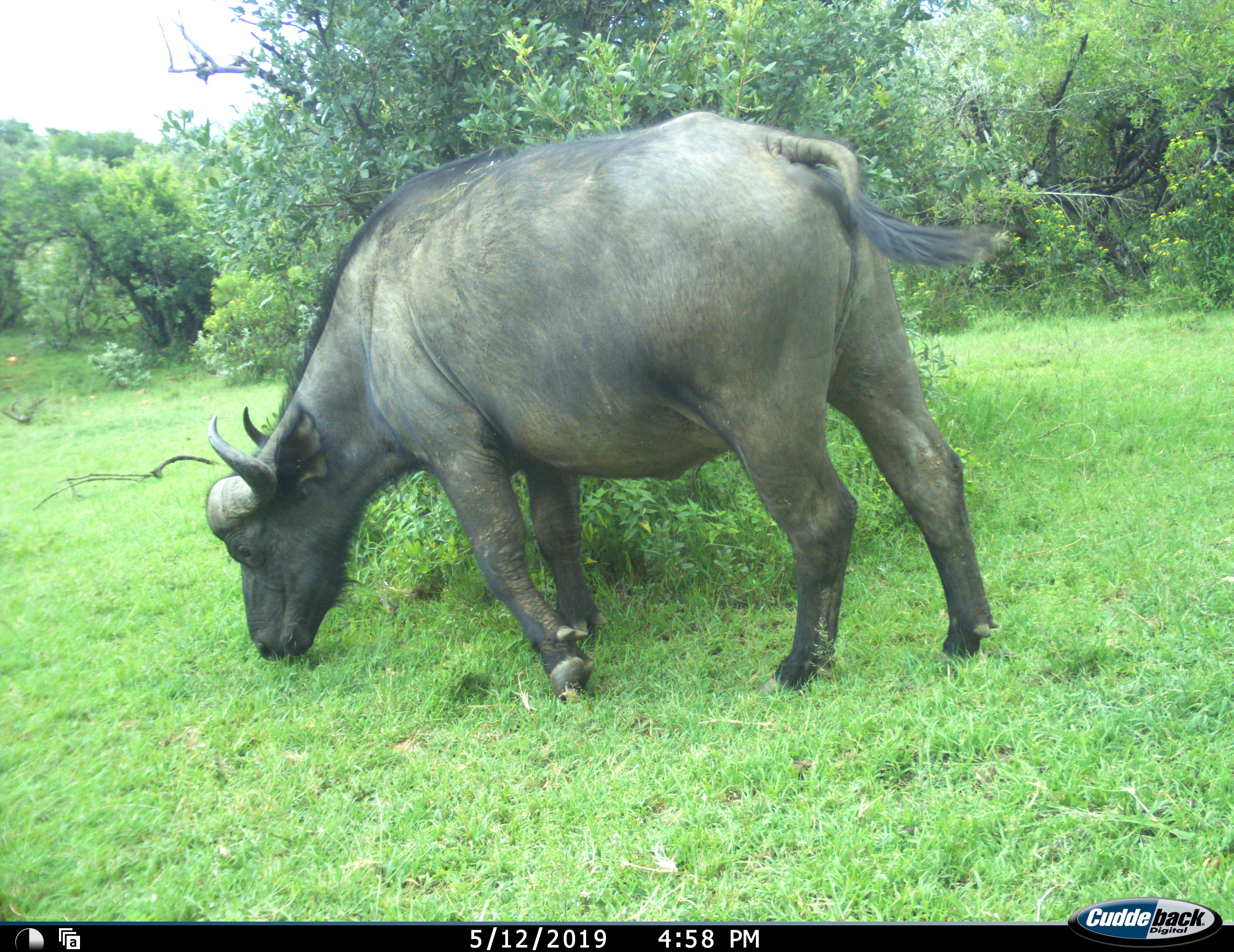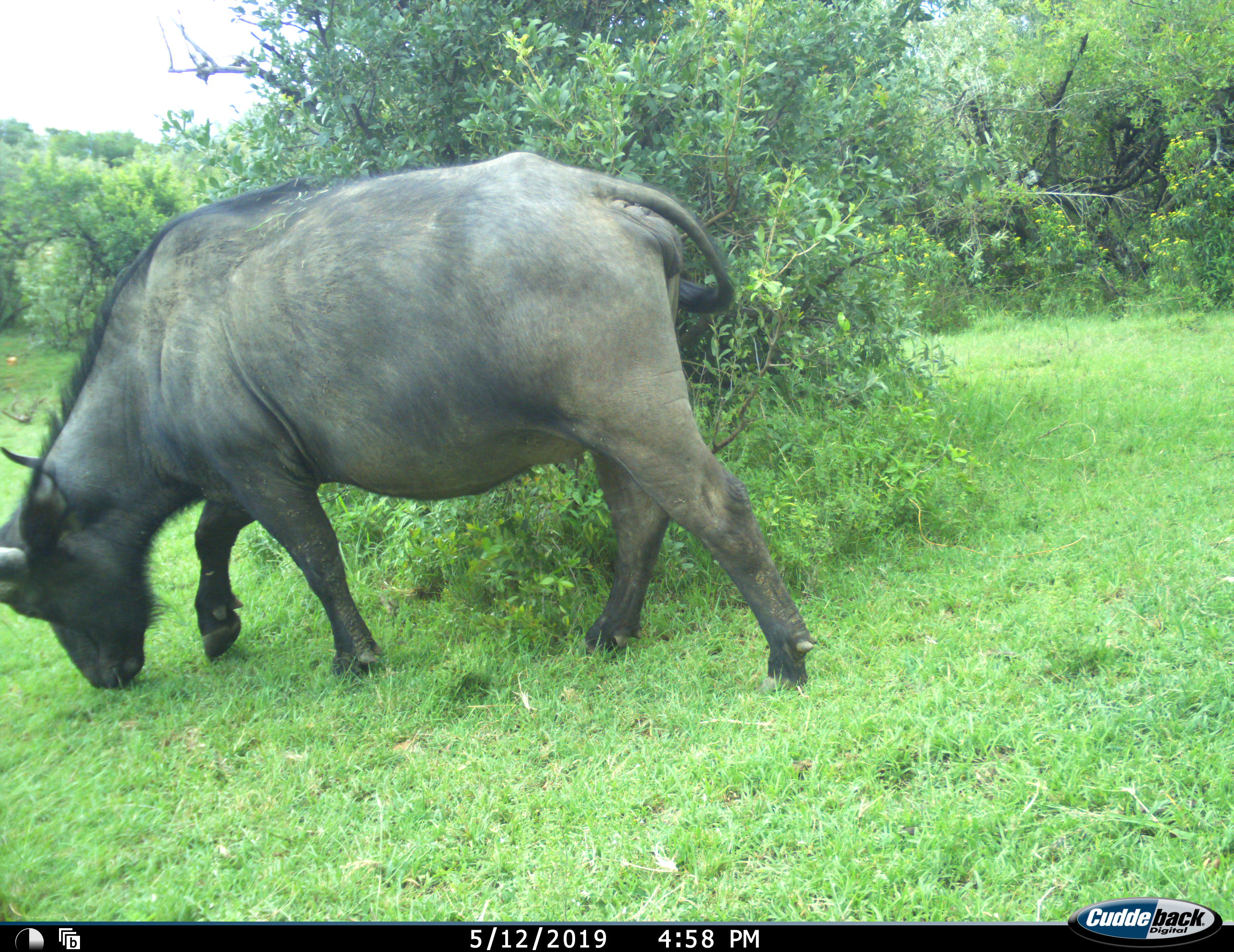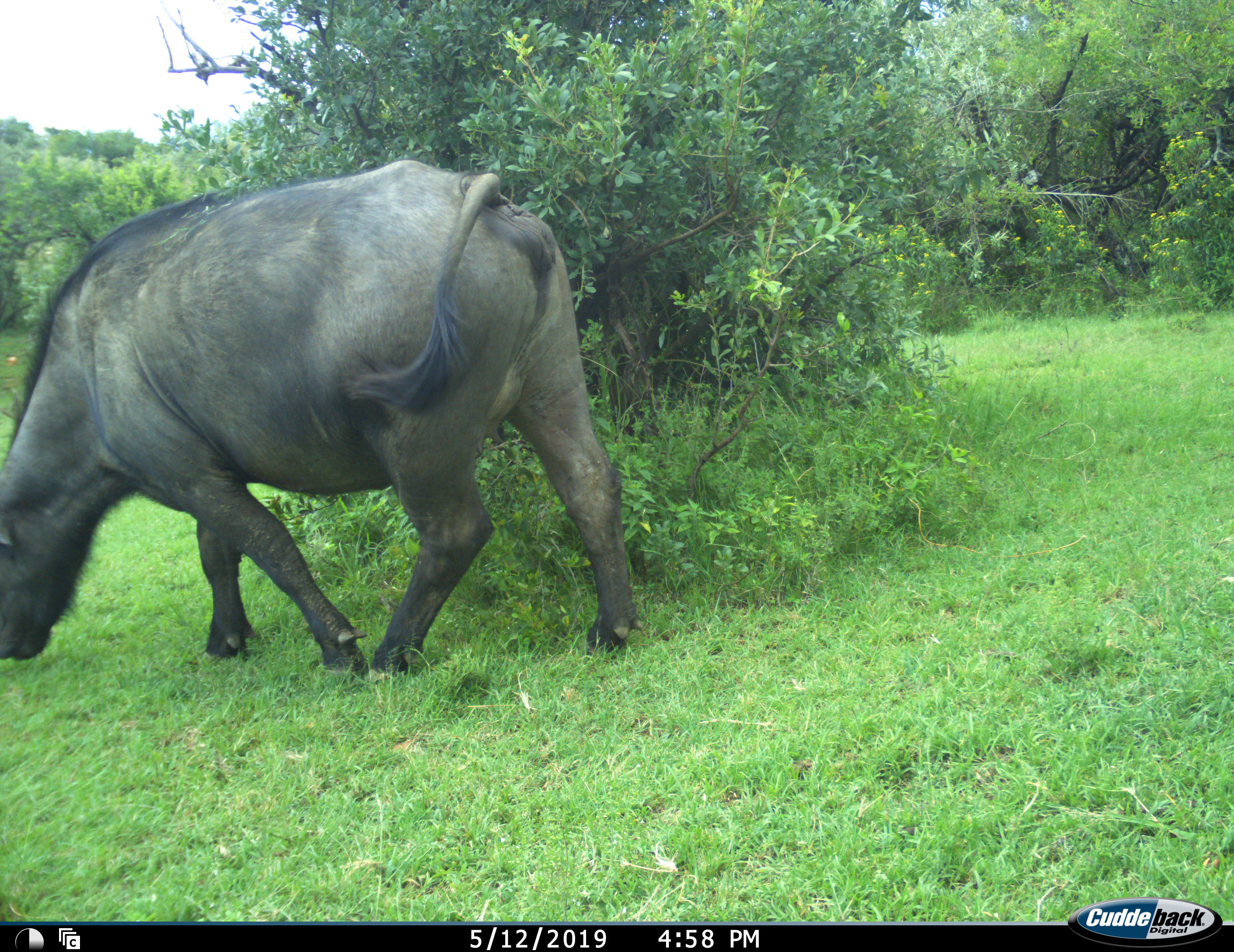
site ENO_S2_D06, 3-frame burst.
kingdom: Animalia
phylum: Chordata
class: Mammalia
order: Artiodactyla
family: Bovidae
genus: Syncerus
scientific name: Syncerus caffer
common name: african buffalo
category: buffalo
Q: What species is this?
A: Buffalo (african buffalo) (Syncerus caffer).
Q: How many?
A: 1.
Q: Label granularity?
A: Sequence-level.